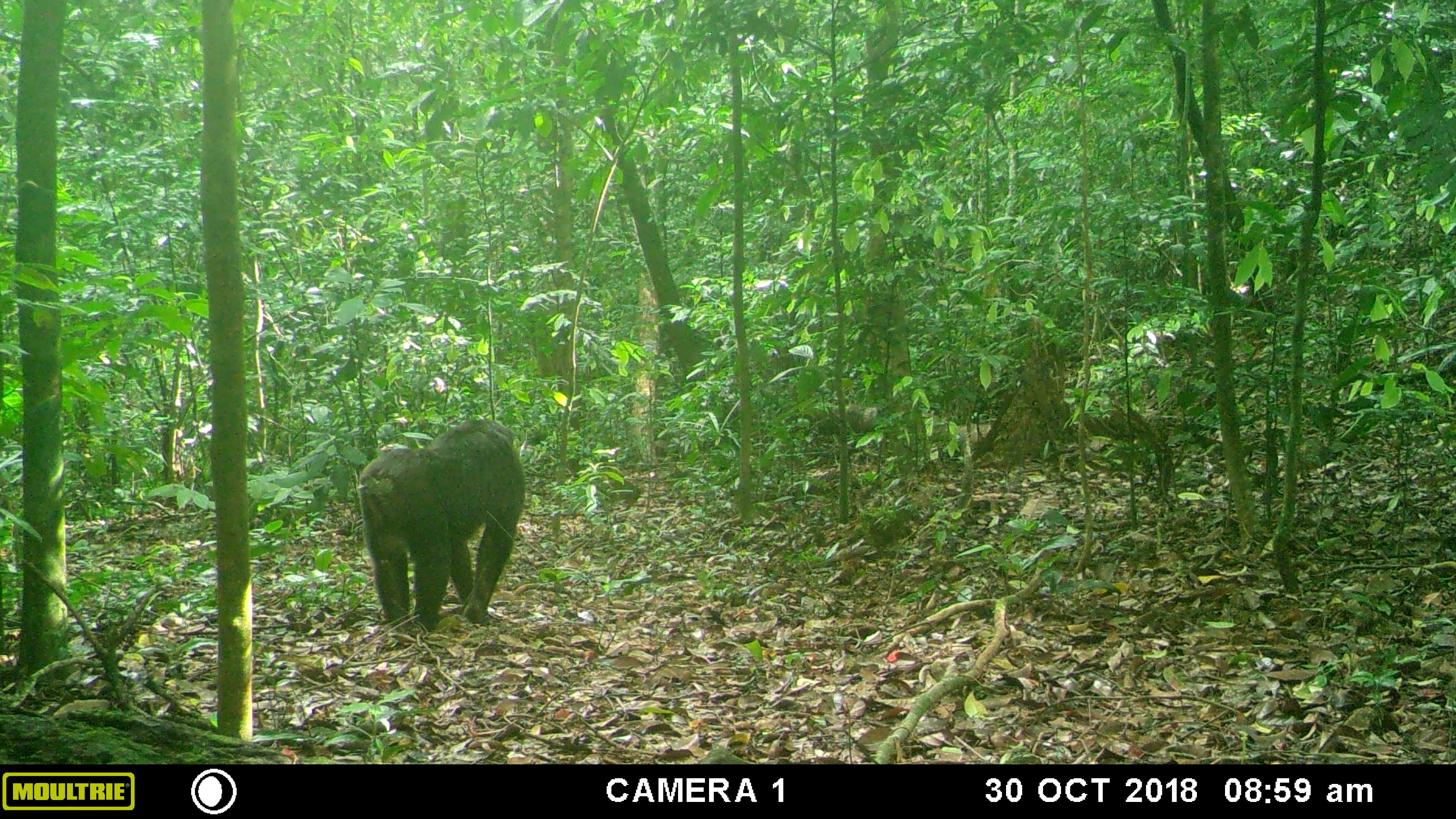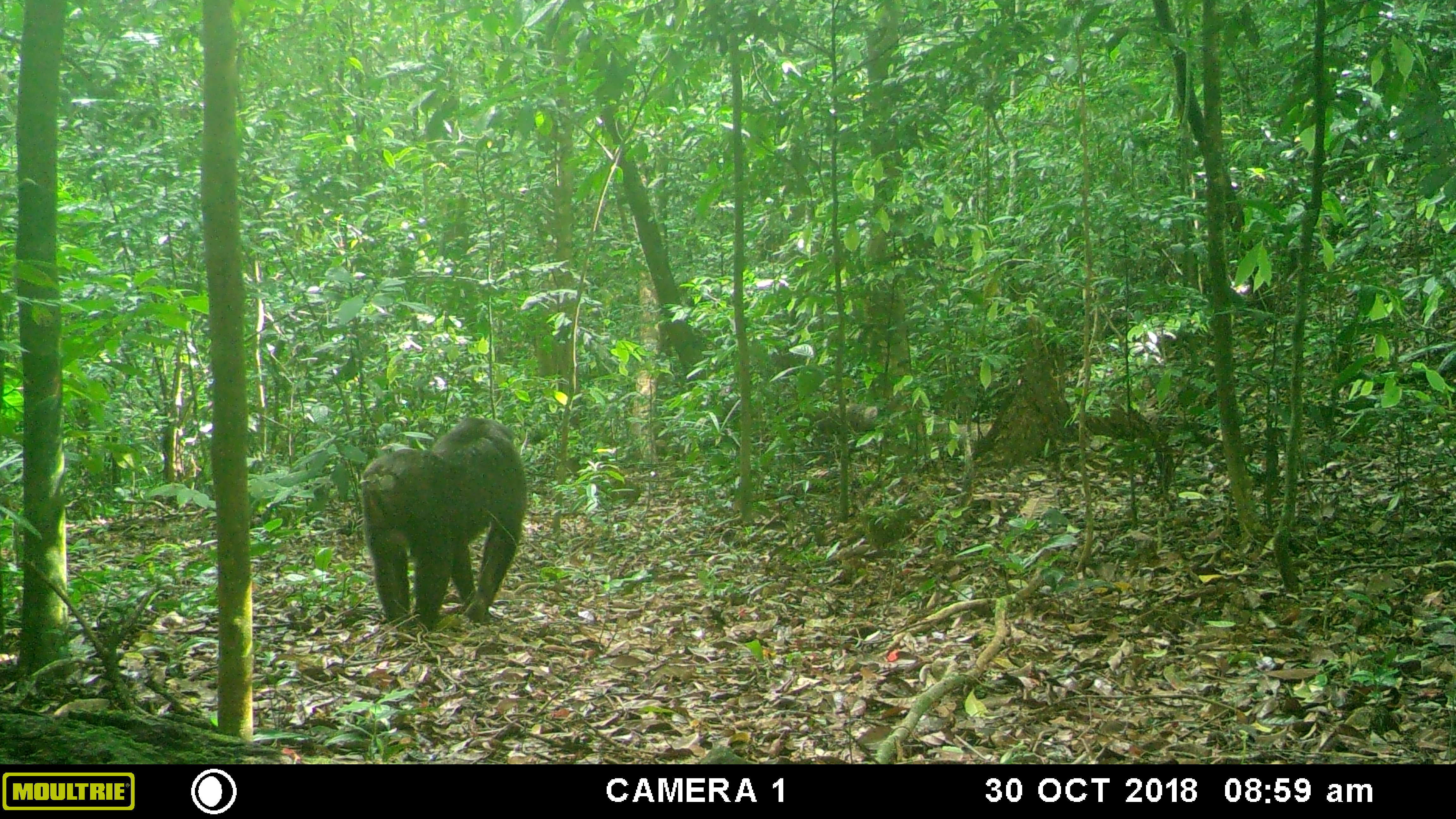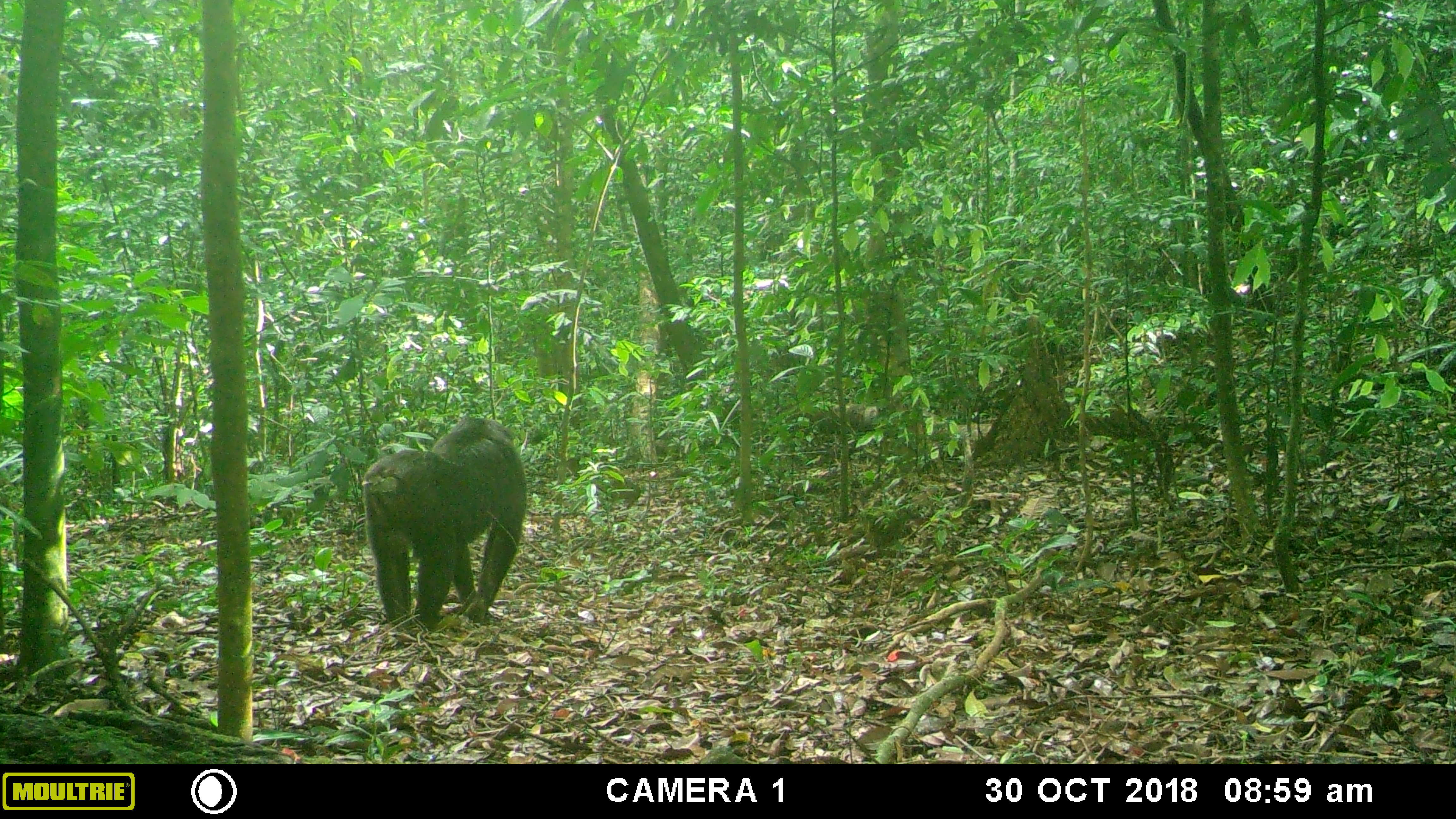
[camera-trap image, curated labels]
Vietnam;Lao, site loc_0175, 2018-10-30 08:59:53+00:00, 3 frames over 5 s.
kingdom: Animalia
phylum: Chordata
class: Mammalia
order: Primates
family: Cercopithecidae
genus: Macaca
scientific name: Macaca arctoides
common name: stump-tailed macaque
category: stump tailed macaque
Stump tailed macaque (stump-tailed macaque) (Macaca arctoides). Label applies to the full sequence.